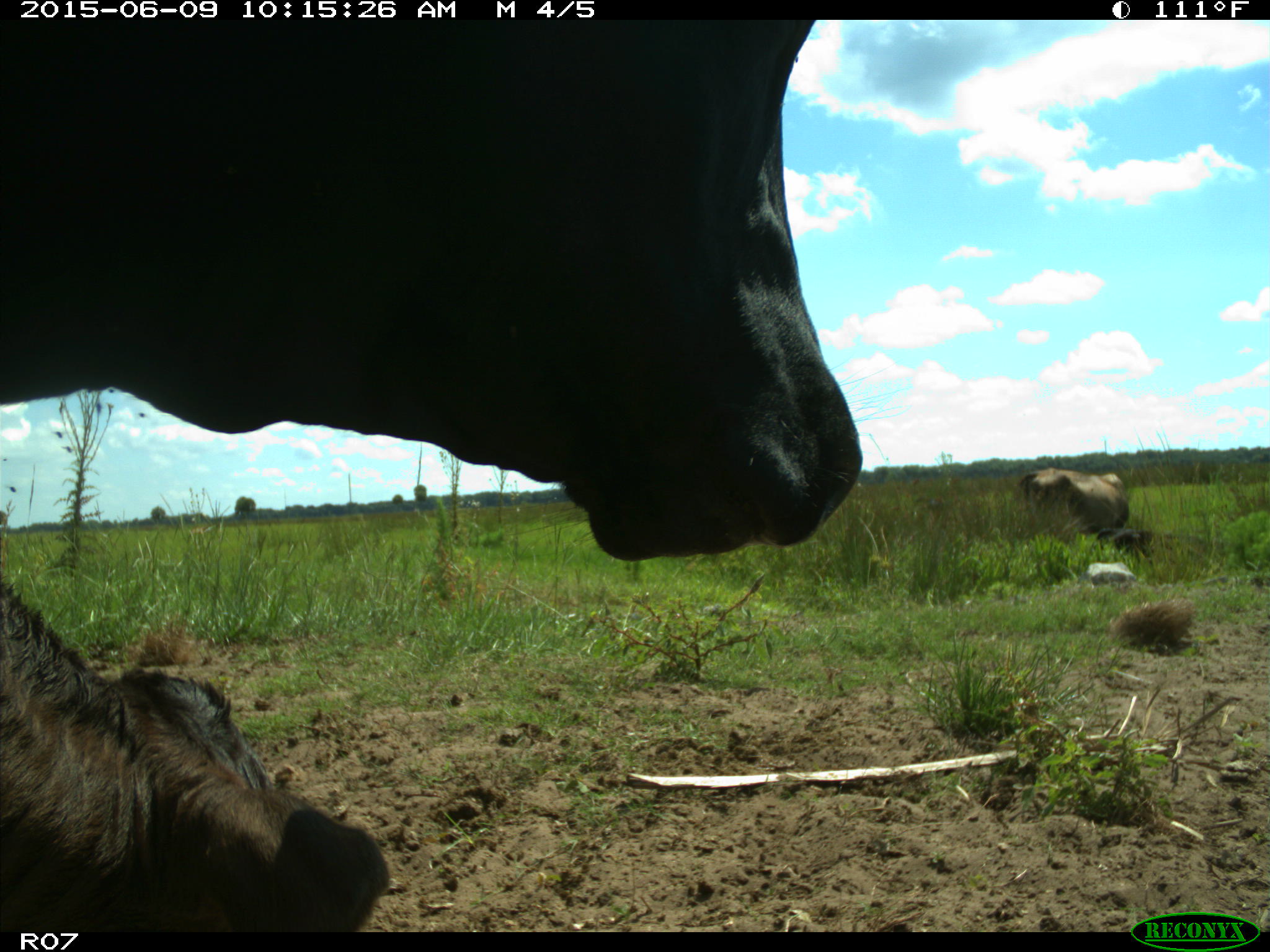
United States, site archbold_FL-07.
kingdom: Animalia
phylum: Chordata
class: Mammalia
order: Artiodactyla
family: Bovidae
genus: Bos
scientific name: Bos taurus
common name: domestic cow